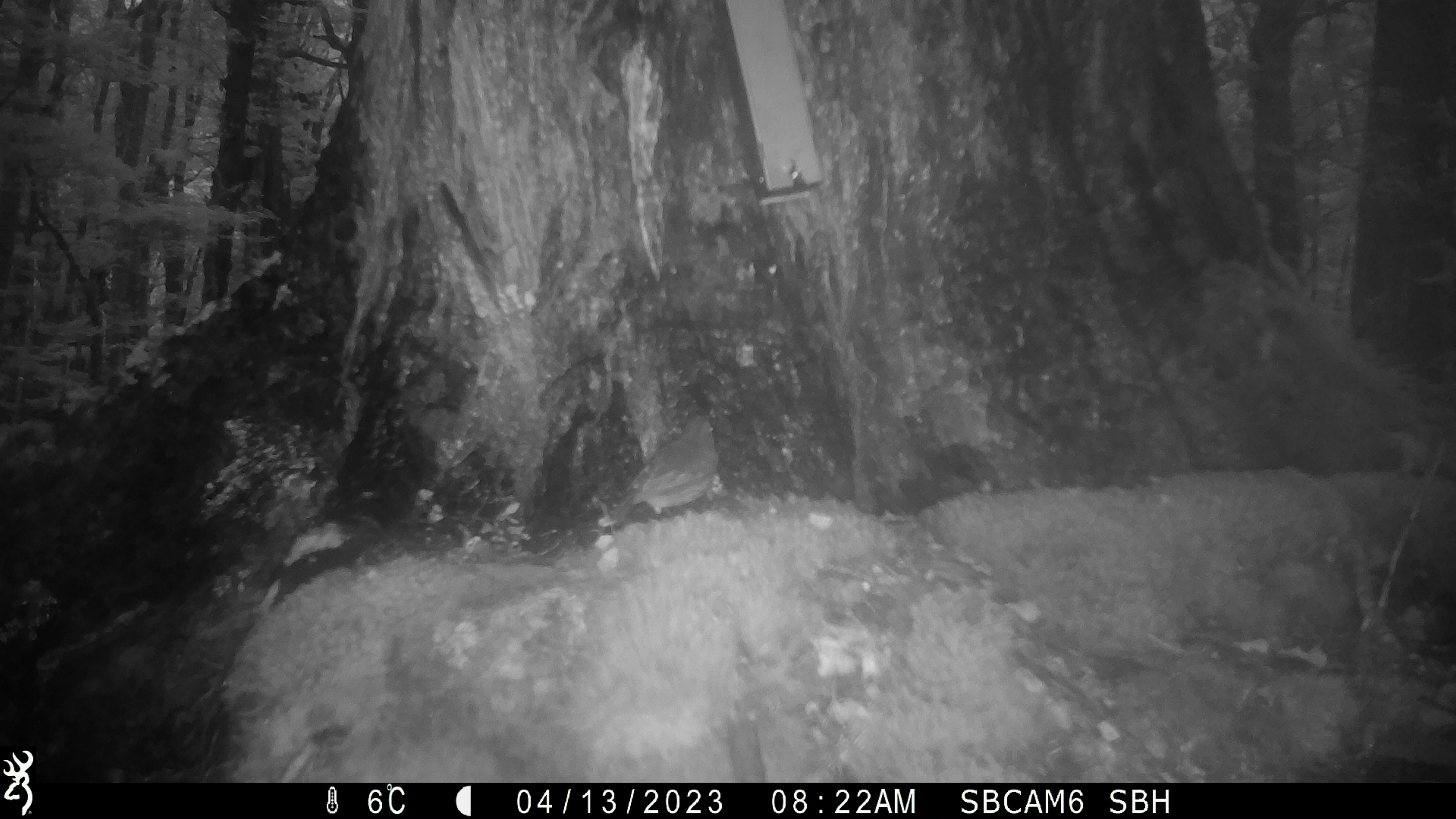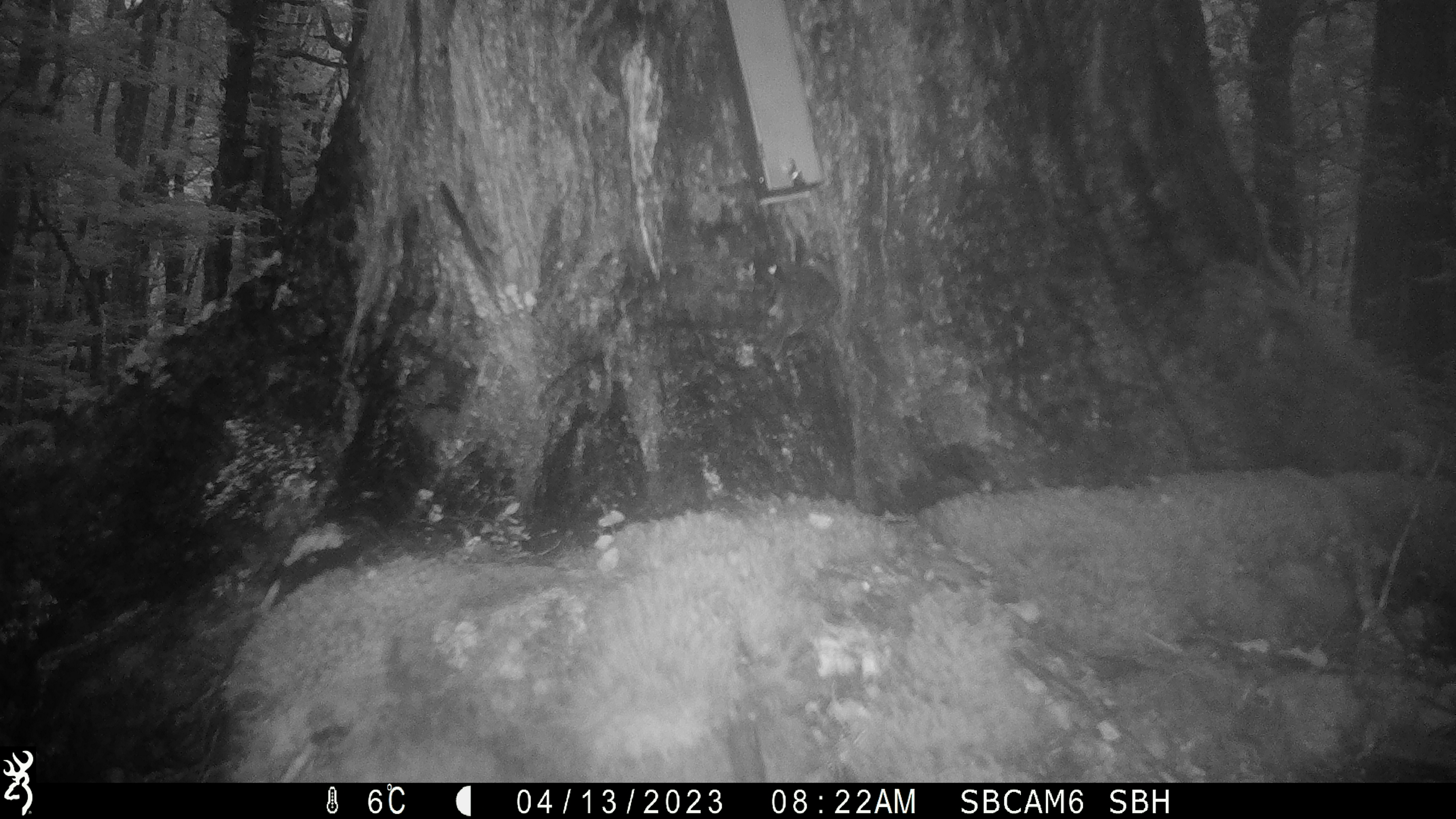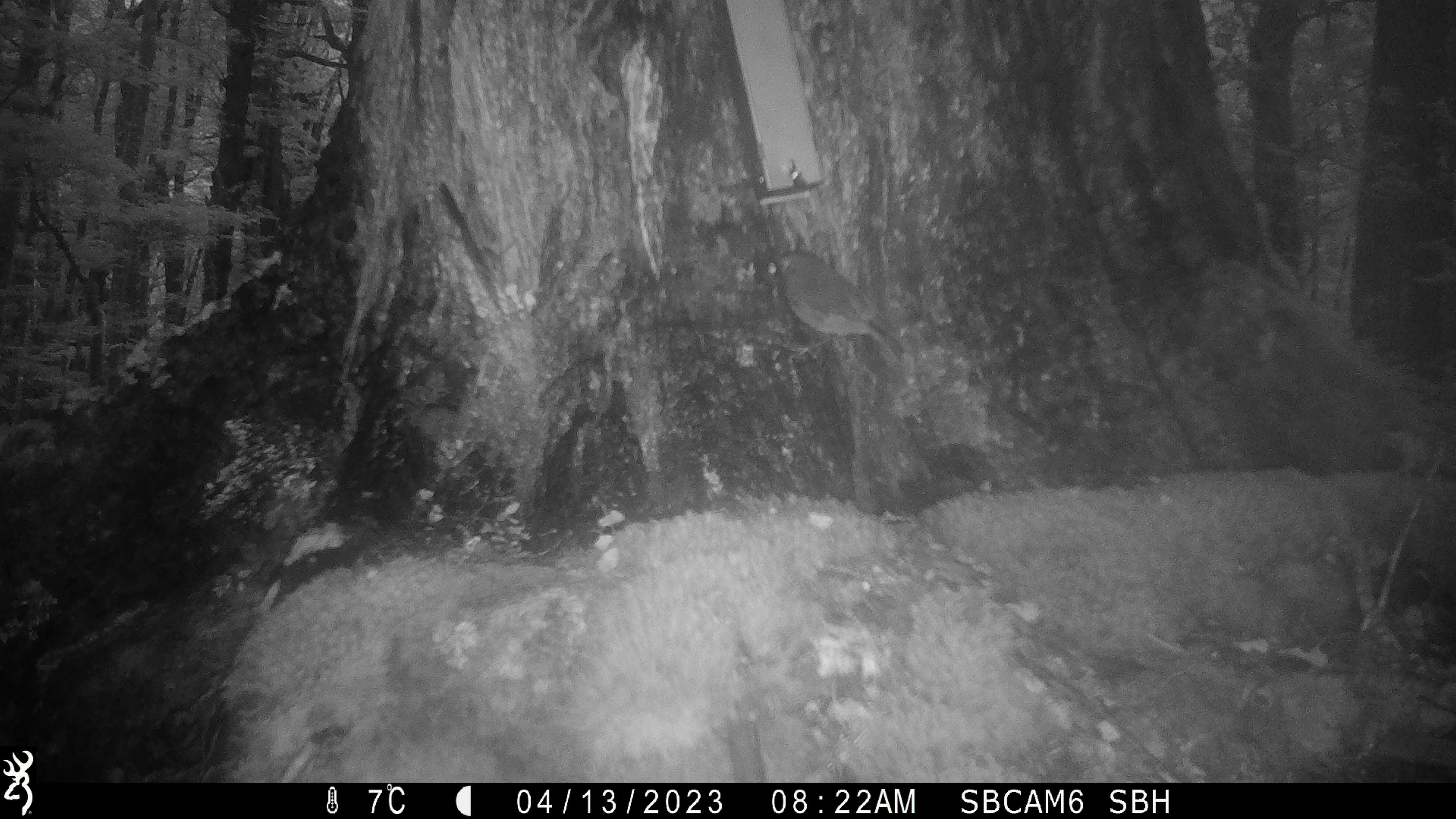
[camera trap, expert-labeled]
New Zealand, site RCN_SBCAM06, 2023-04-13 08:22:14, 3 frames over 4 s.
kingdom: Animalia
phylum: Chordata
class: Aves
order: Passeriformes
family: Petroicidae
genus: Petroica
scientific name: Petroica australis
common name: new zealand robin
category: robin